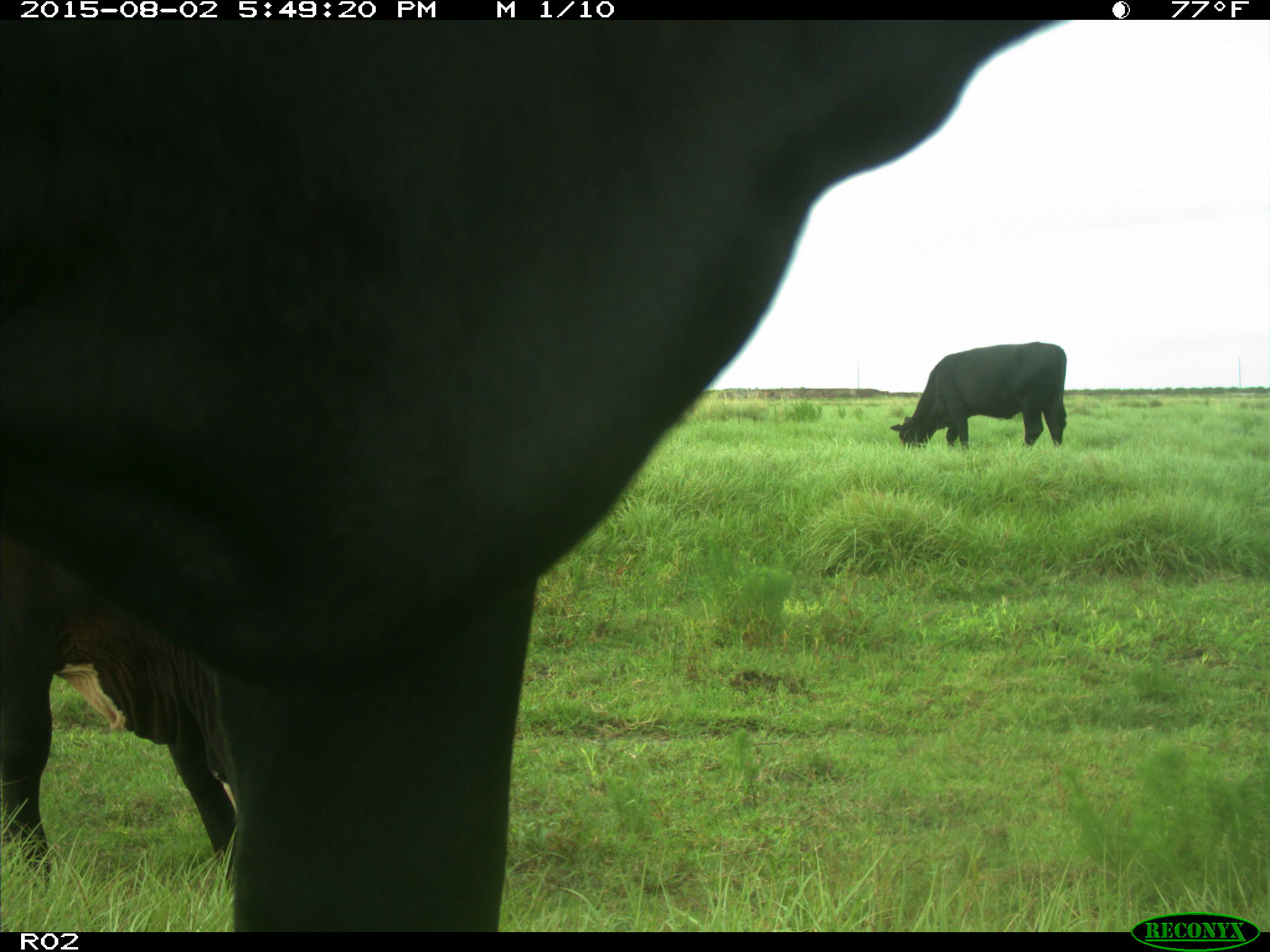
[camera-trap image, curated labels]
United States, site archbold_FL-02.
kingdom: Animalia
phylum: Chordata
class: Mammalia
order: Artiodactyla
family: Bovidae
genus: Bos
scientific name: Bos taurus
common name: domestic cow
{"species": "Bos taurus (domestic cow)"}